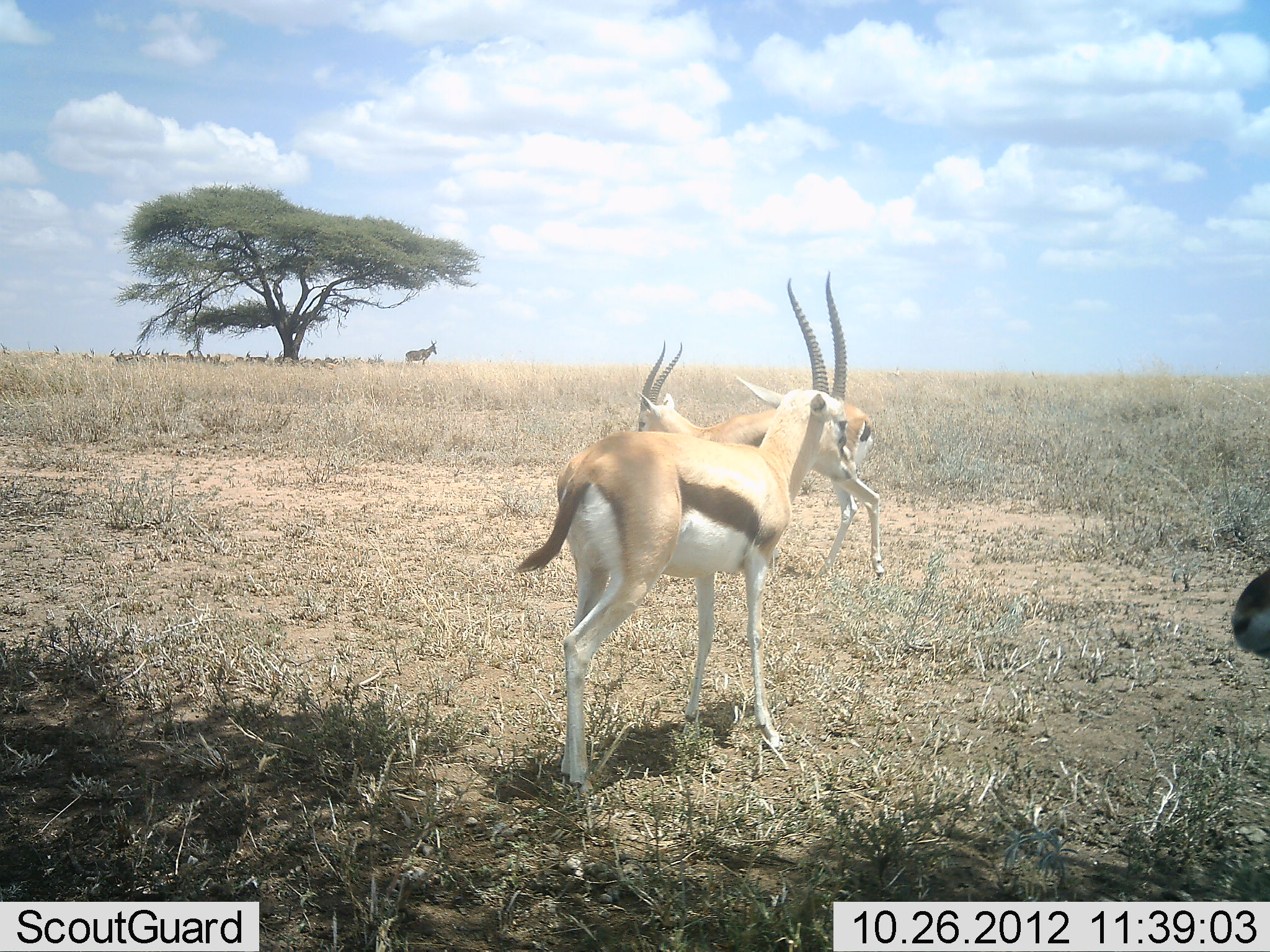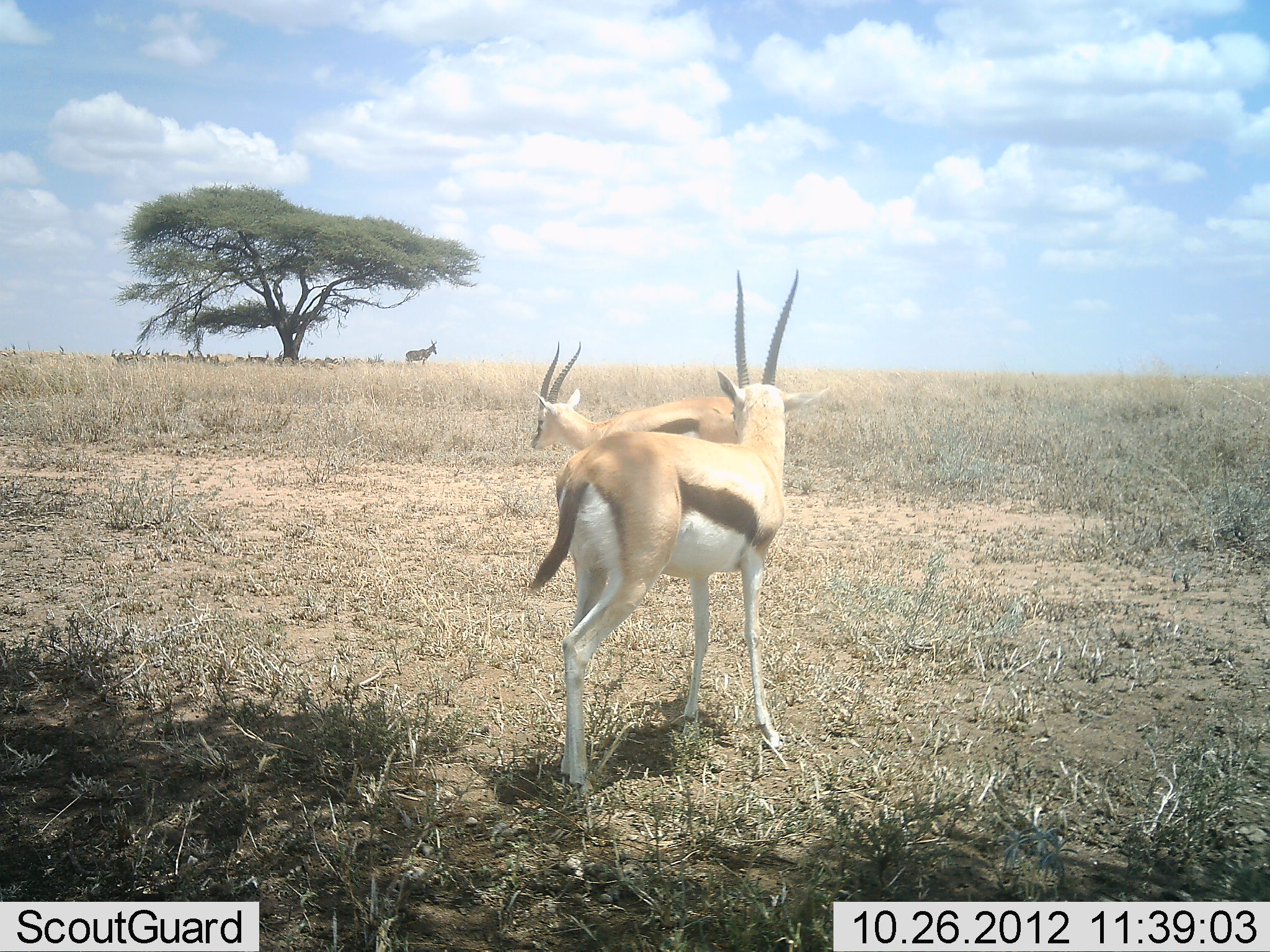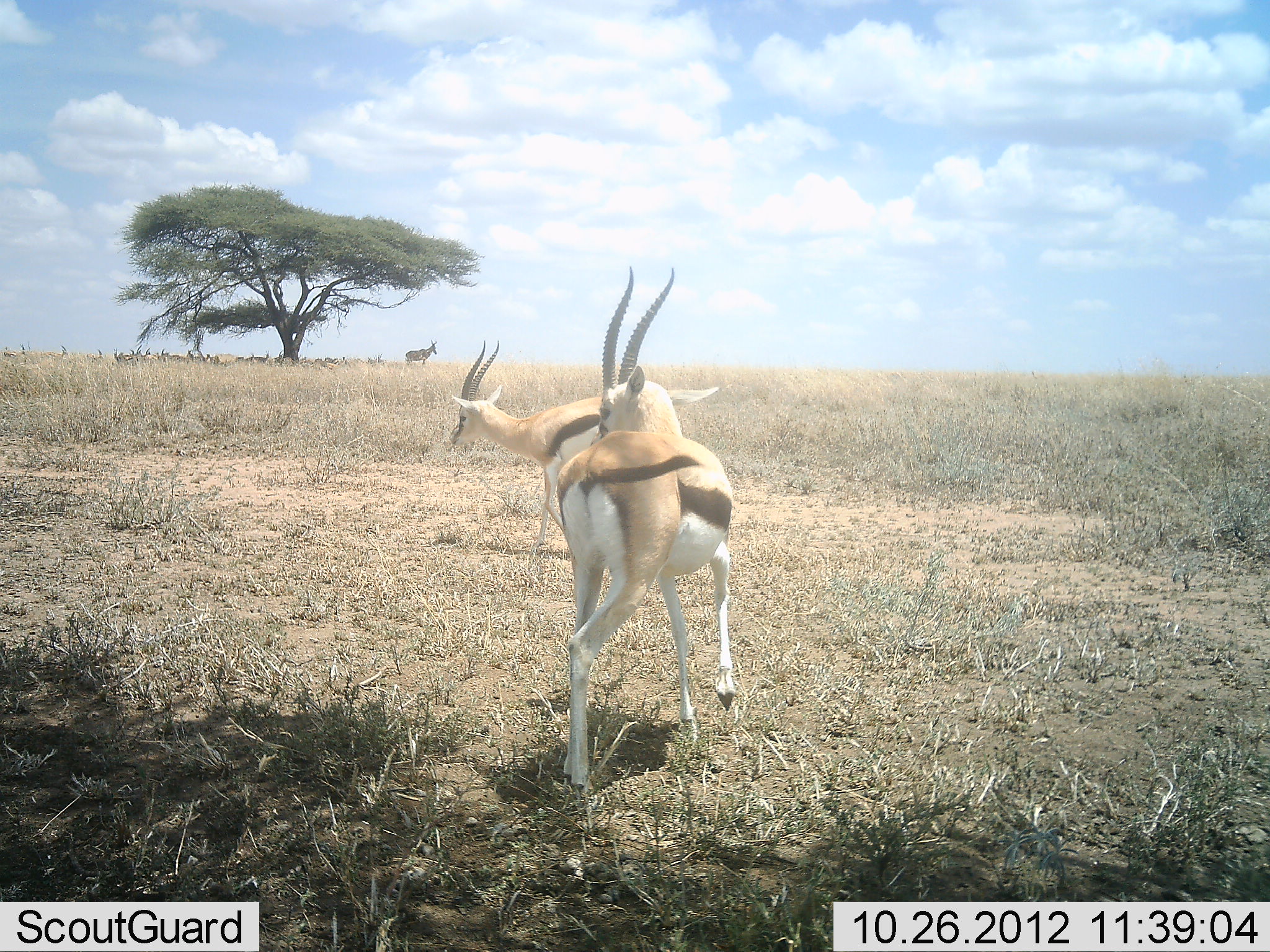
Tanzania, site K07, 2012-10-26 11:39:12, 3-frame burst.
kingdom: Animalia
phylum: Chordata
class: Mammalia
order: Artiodactyla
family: Bovidae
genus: Eudorcas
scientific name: Eudorcas thomsonii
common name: thomson's gazelle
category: gazellethomsons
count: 3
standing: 76%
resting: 29%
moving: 71%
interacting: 0%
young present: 0%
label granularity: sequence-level